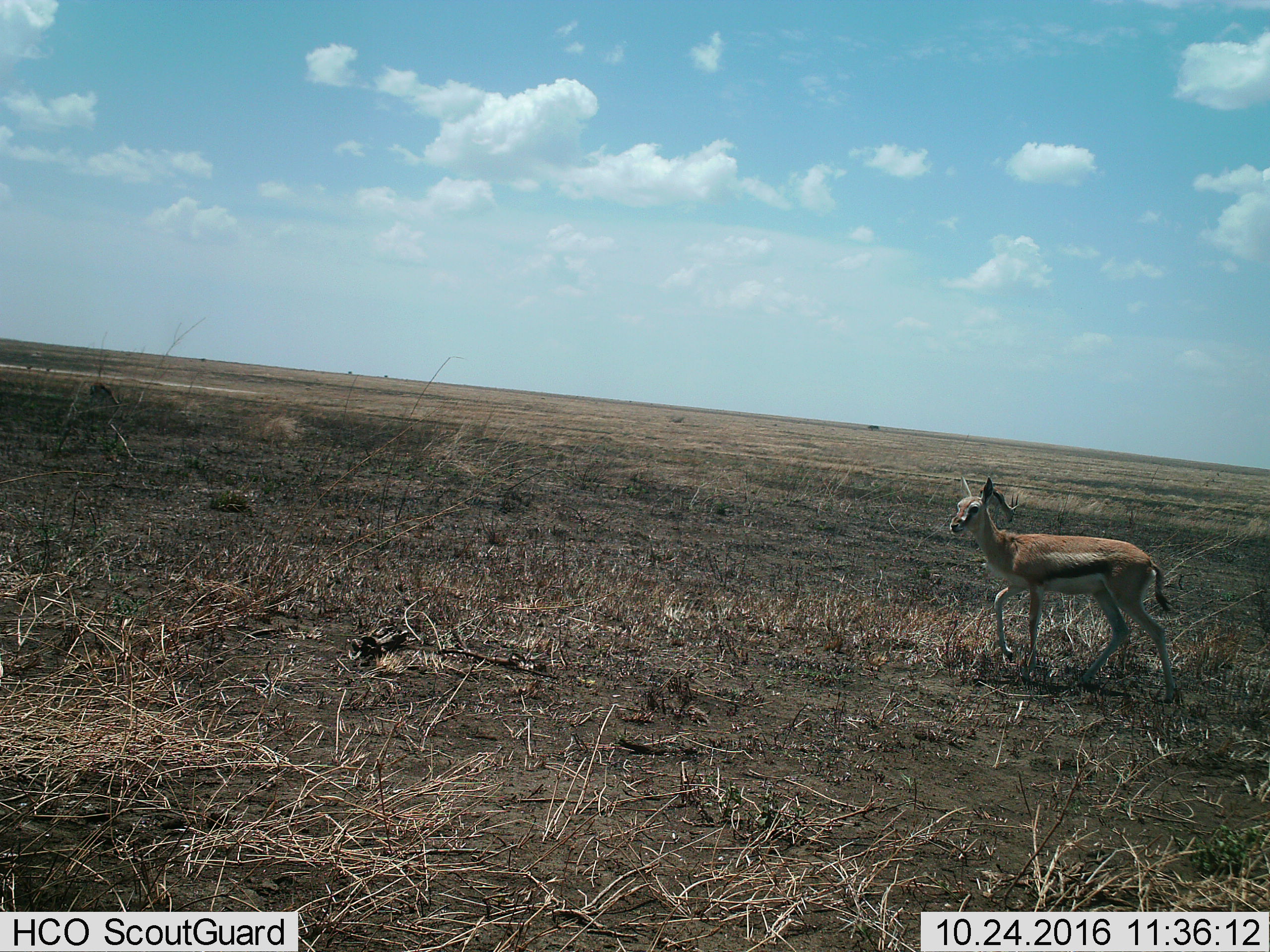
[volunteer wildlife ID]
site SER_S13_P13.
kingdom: Animalia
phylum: Chordata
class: Mammalia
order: Artiodactyla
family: Bovidae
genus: Eudorcas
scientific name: Eudorcas thomsonii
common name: thomson's gazelle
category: gazellethomsons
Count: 1.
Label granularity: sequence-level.